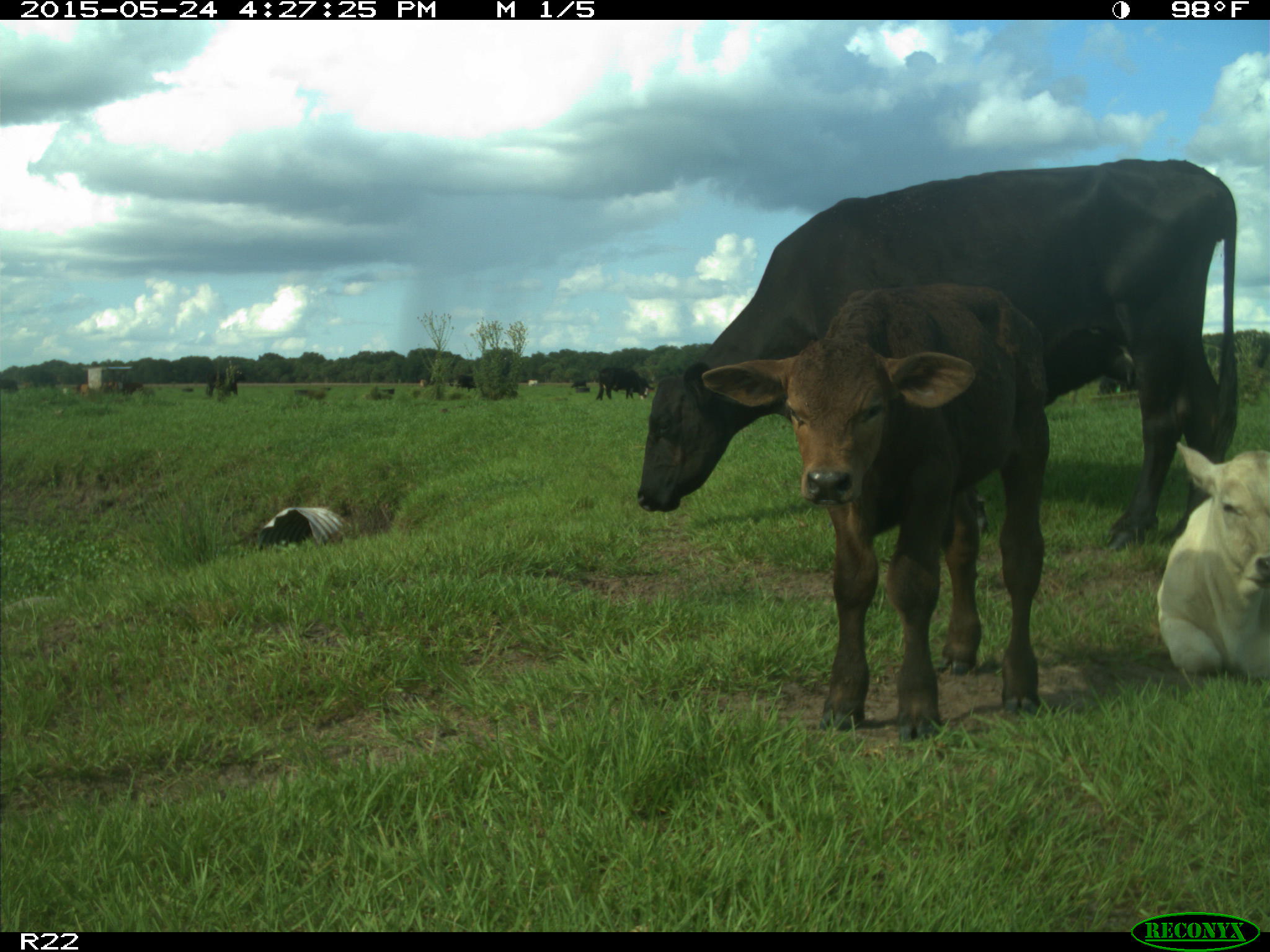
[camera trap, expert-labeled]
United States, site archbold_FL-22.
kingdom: Animalia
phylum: Chordata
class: Mammalia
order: Artiodactyla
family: Bovidae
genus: Bos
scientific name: Bos taurus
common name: domestic cow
Bos taurus (domestic cow).